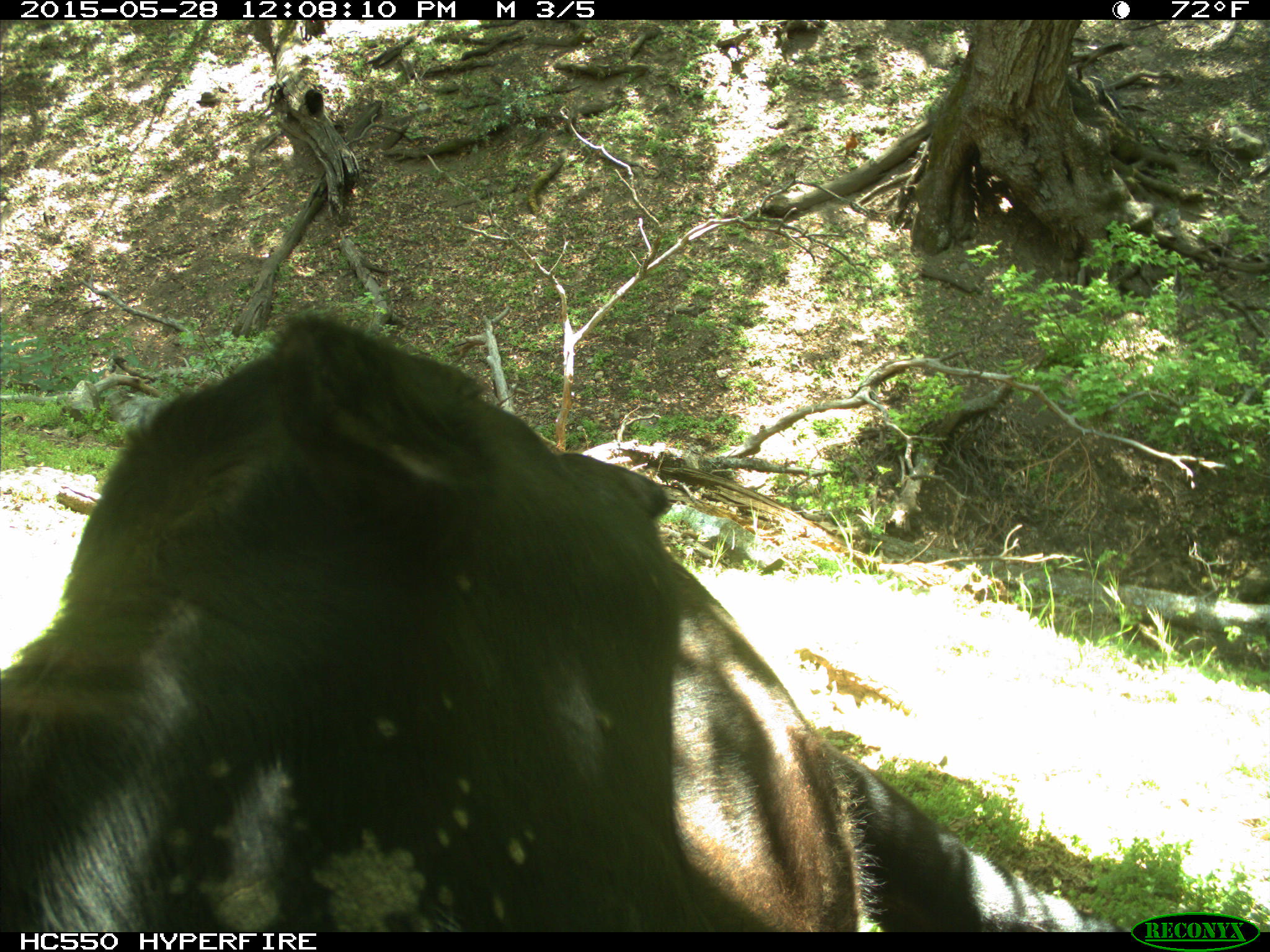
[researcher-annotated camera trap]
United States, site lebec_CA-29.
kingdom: Animalia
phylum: Chordata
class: Mammalia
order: Artiodactyla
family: Bovidae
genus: Bos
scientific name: Bos taurus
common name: domestic cow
Bos taurus (domestic cow).